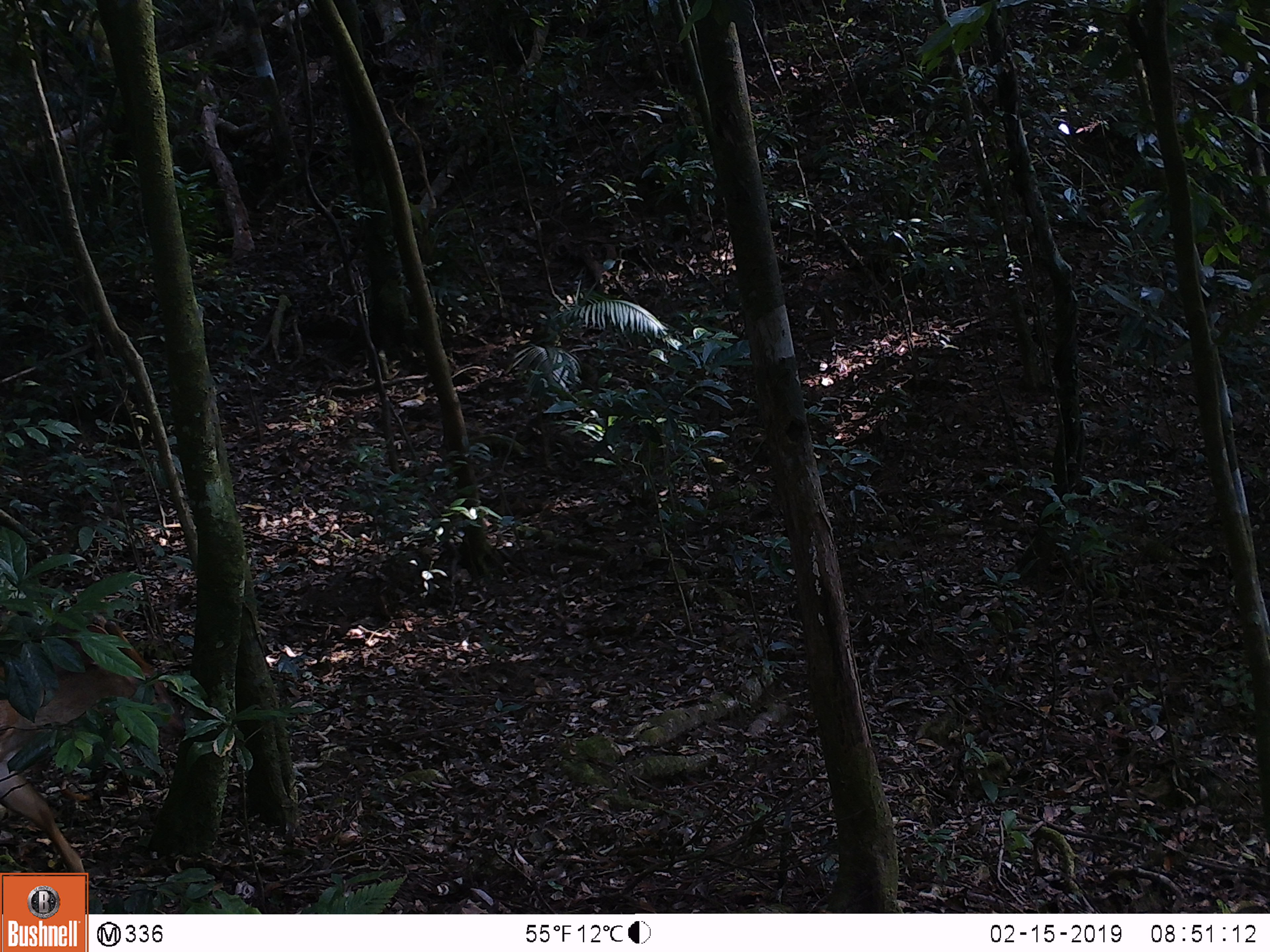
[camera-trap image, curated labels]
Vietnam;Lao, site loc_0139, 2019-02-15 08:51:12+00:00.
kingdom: Animalia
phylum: Chordata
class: Mammalia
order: Artiodactyla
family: Cervidae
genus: Muntiacus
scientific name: Muntiacus vuquangensis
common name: large-antlered muntjac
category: large antlered muntjac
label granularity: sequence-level